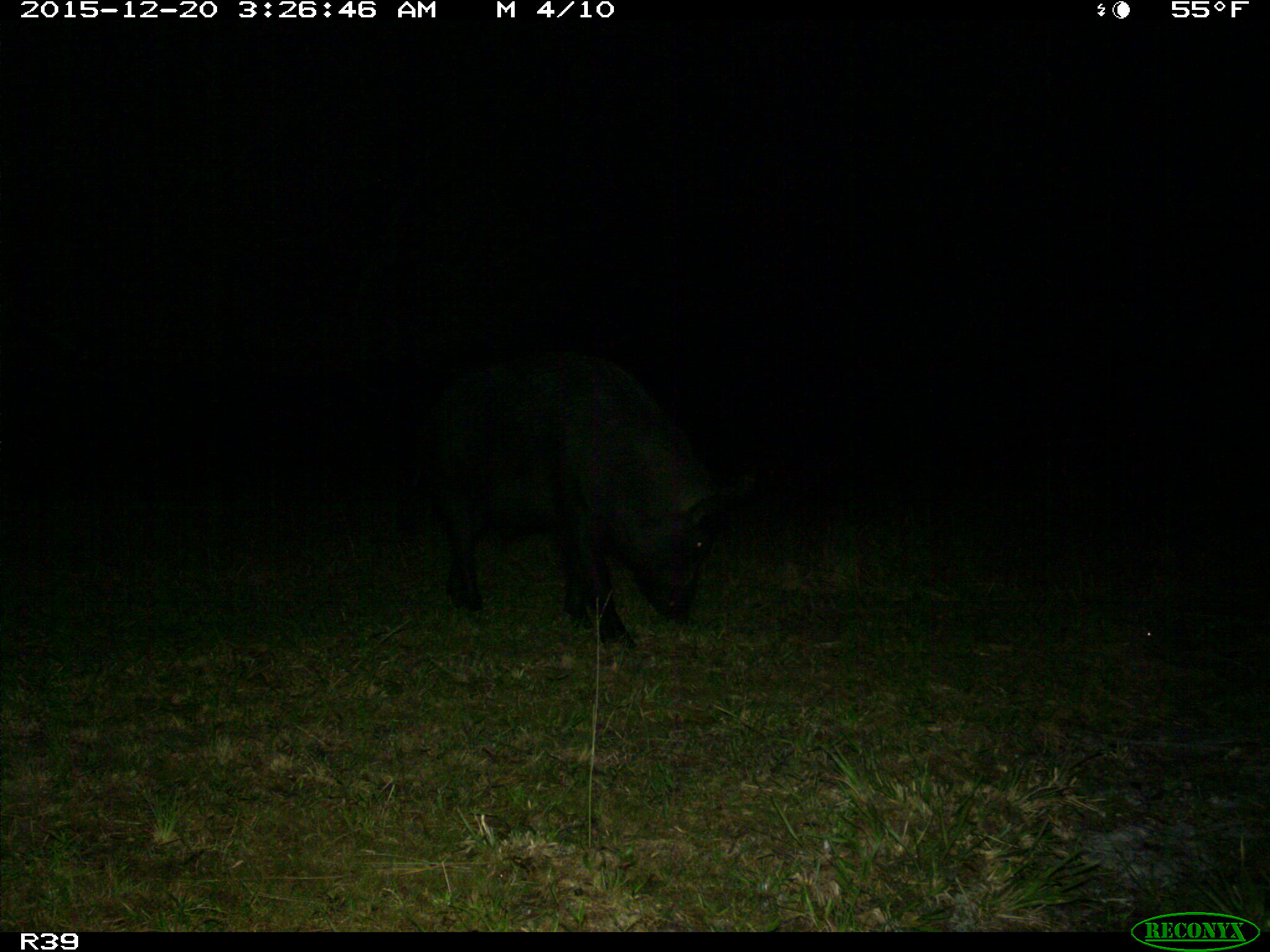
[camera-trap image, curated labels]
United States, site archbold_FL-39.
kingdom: Animalia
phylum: Chordata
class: Mammalia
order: Artiodactyla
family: Suidae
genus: Sus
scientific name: Sus scrofa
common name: wild boar